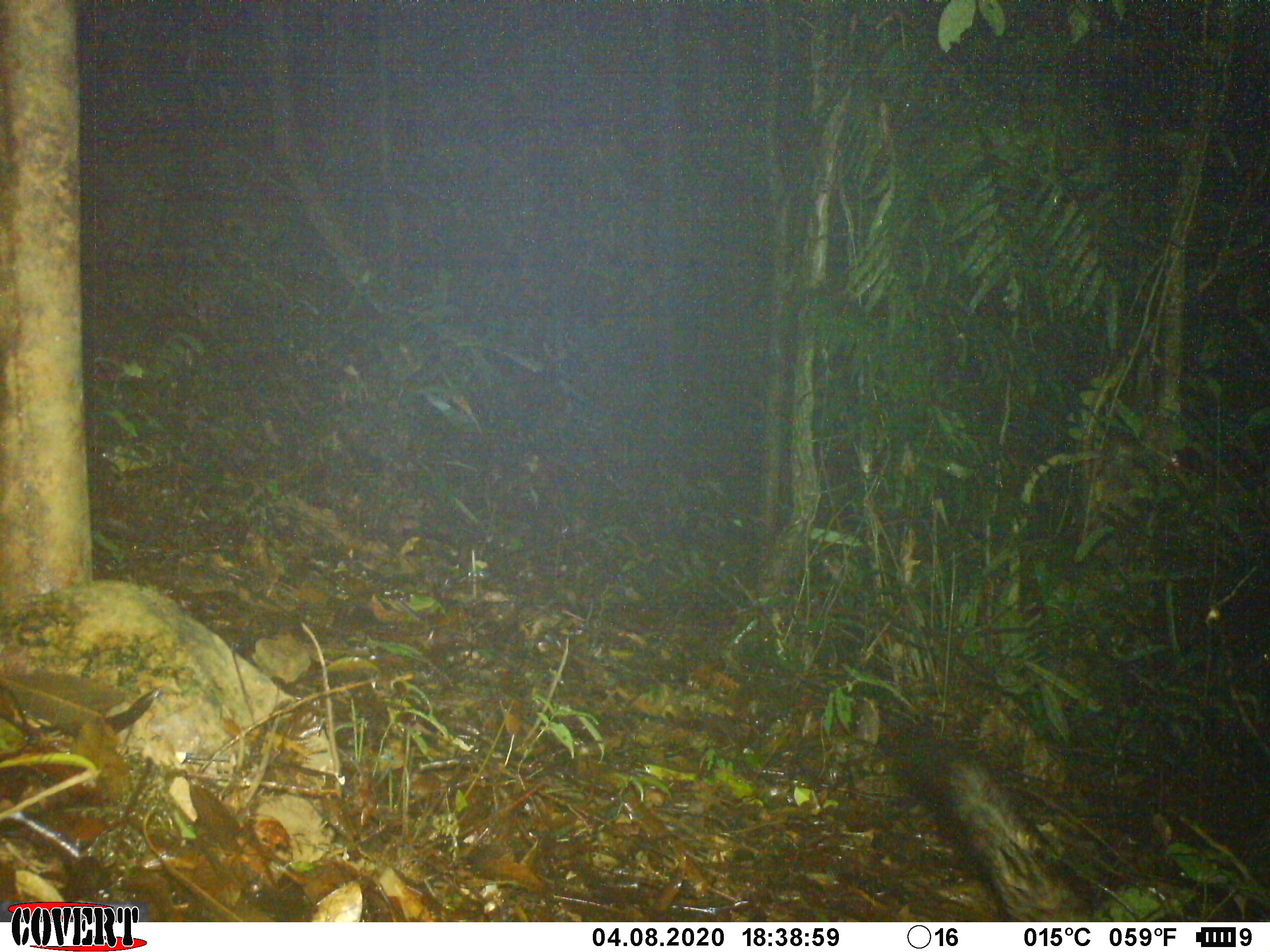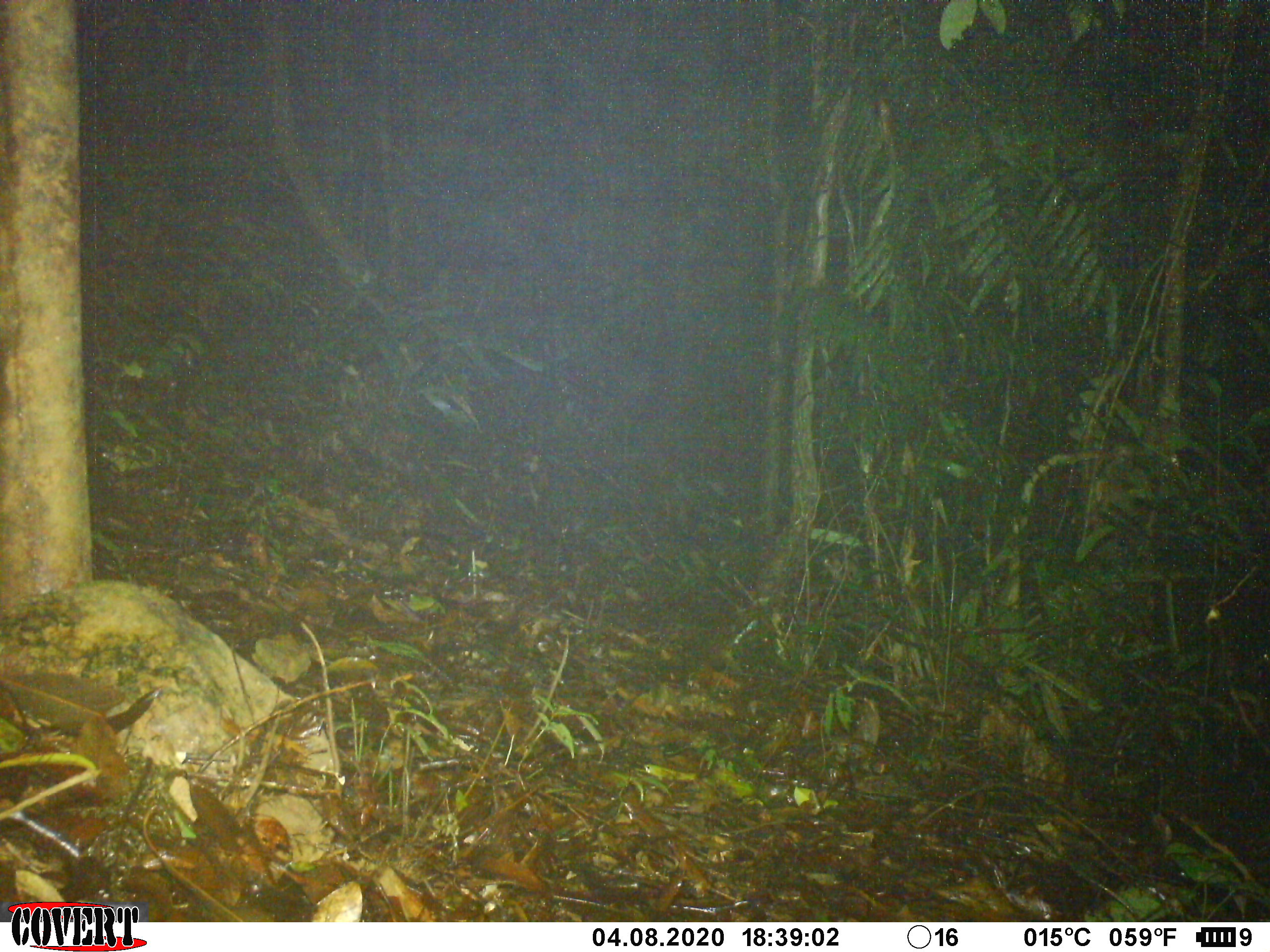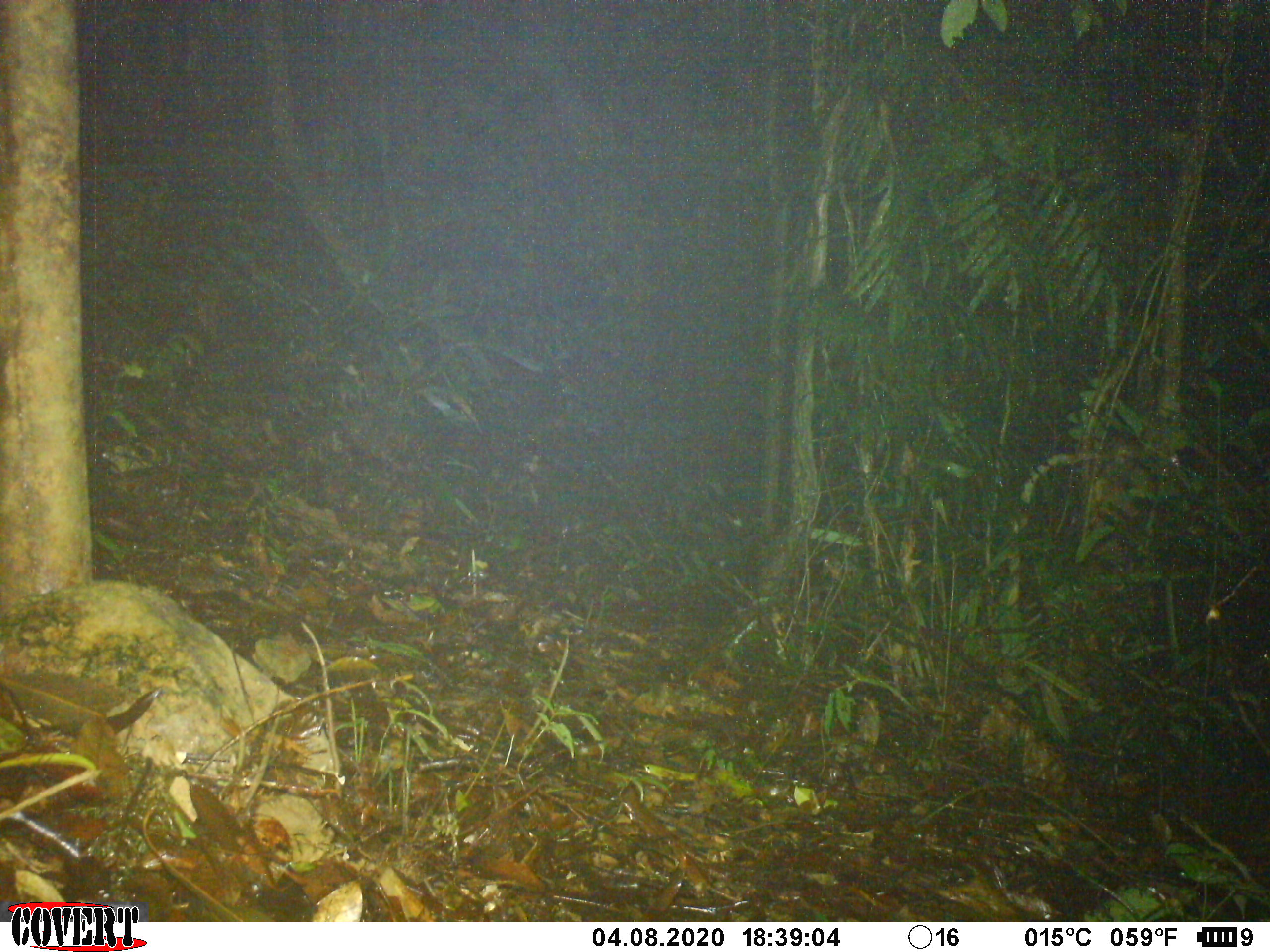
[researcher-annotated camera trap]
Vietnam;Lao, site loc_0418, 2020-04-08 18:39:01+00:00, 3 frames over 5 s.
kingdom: Animalia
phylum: Chordata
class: Mammalia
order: Carnivora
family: Viverridae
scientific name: Paradoxurinae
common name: palm civet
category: unidentified palm civet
Unidentified palm civet (palm civet) (Paradoxurinae). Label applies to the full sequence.